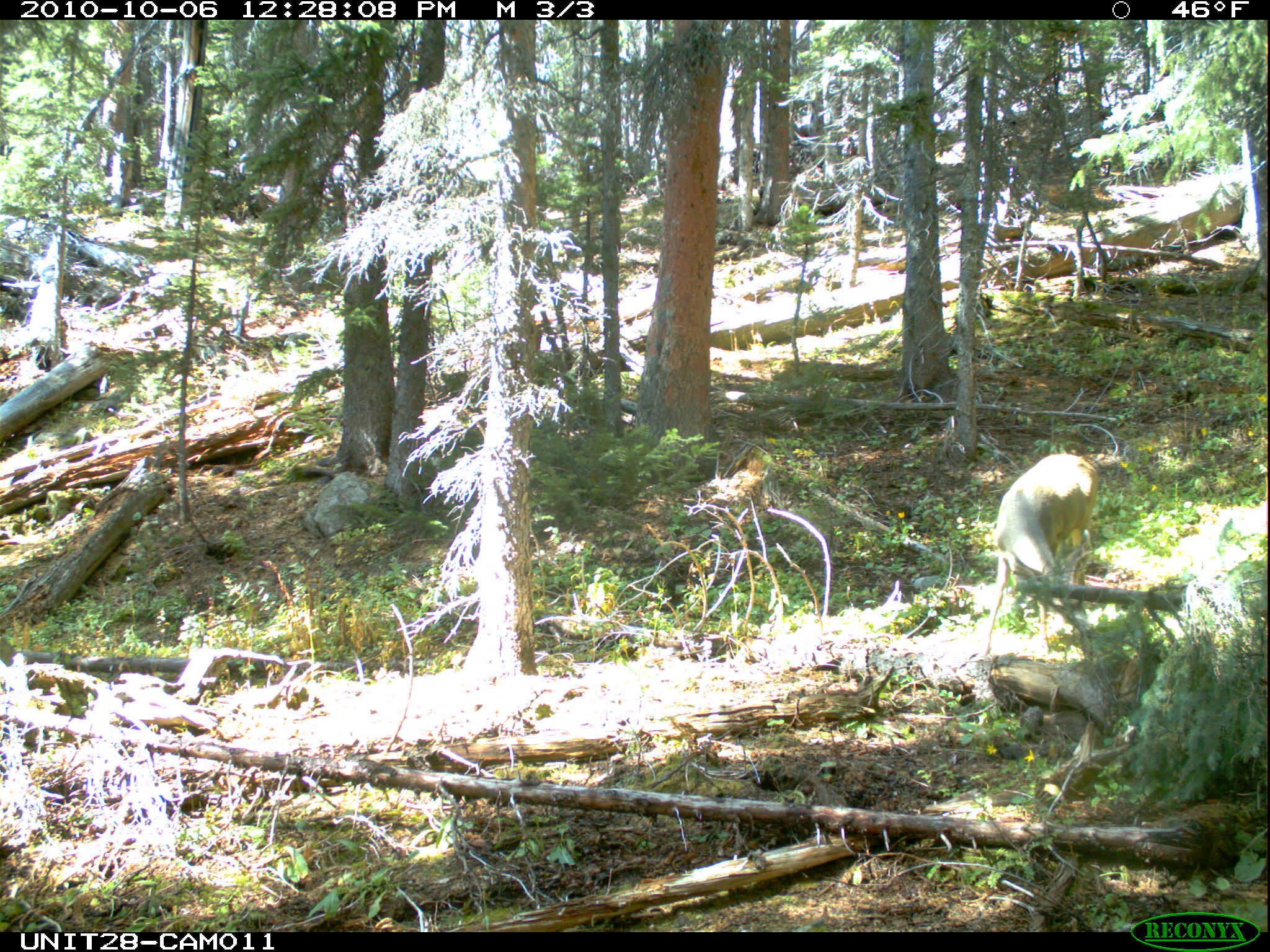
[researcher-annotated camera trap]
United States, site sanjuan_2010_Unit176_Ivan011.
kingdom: Animalia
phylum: Chordata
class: Mammalia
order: Artiodactyla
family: Cervidae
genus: Odocoileus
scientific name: Odocoileus hemionus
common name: mule deer